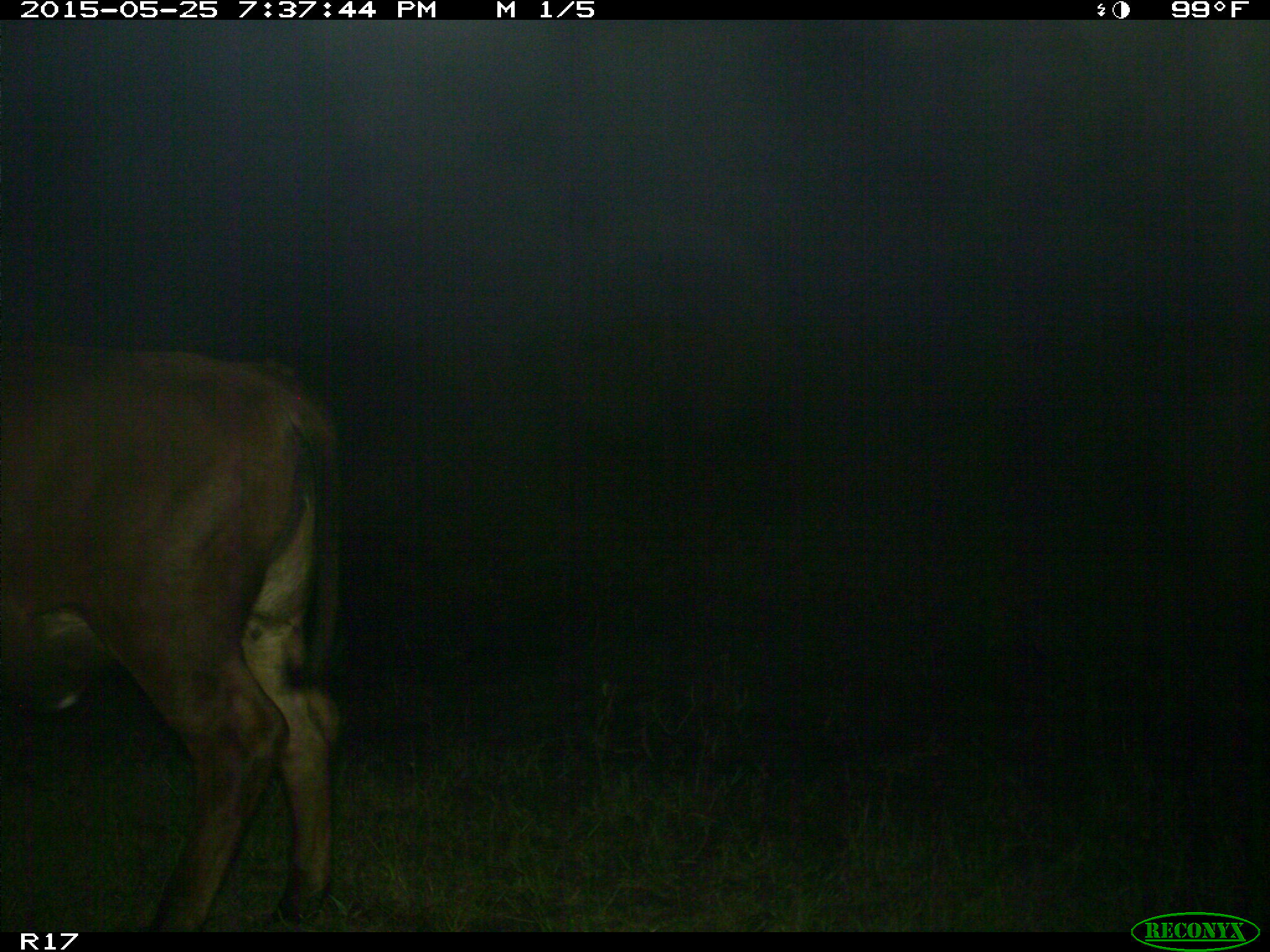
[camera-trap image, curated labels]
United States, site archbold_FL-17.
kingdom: Animalia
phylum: Chordata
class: Mammalia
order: Artiodactyla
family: Bovidae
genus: Bos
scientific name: Bos taurus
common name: domestic cow